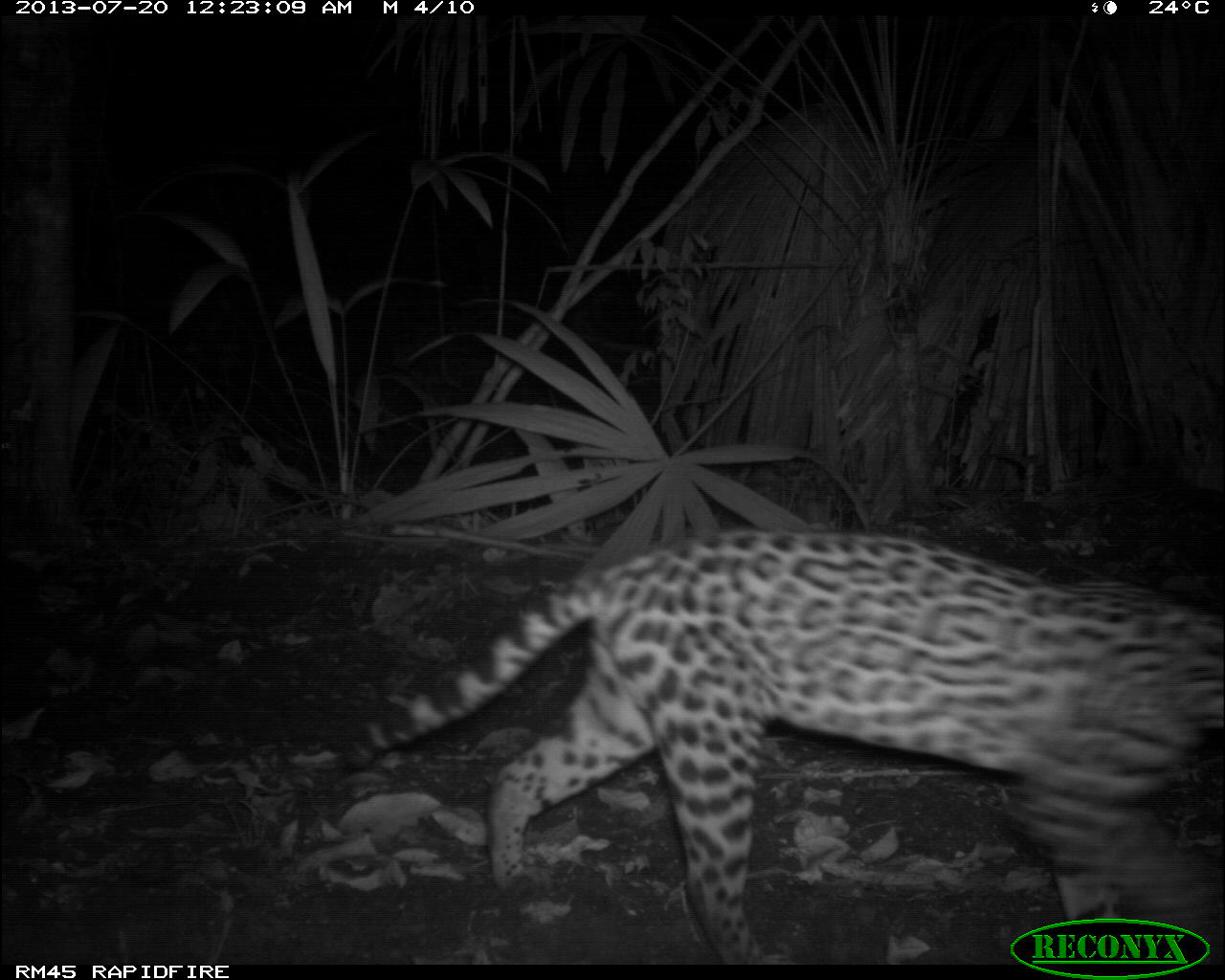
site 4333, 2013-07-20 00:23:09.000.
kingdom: Animalia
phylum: Chordata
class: Mammalia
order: Carnivora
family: Felidae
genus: Leopardus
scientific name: Leopardus pardalis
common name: ocelot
Leopardus pardalis (ocelot), count 1, sex female.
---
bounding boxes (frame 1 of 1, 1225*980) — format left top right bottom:
leopardus pardalis: 321 524 1225 964